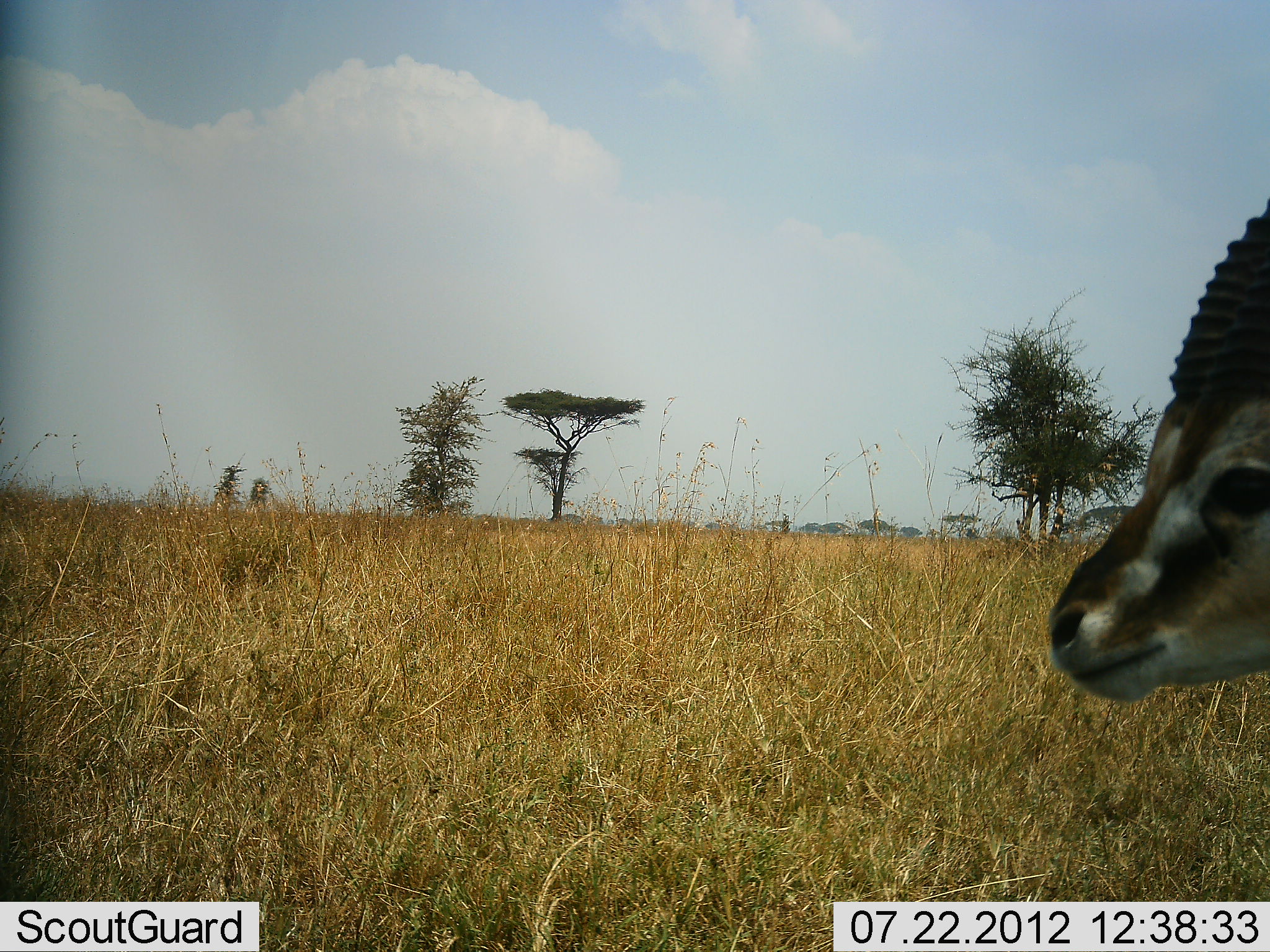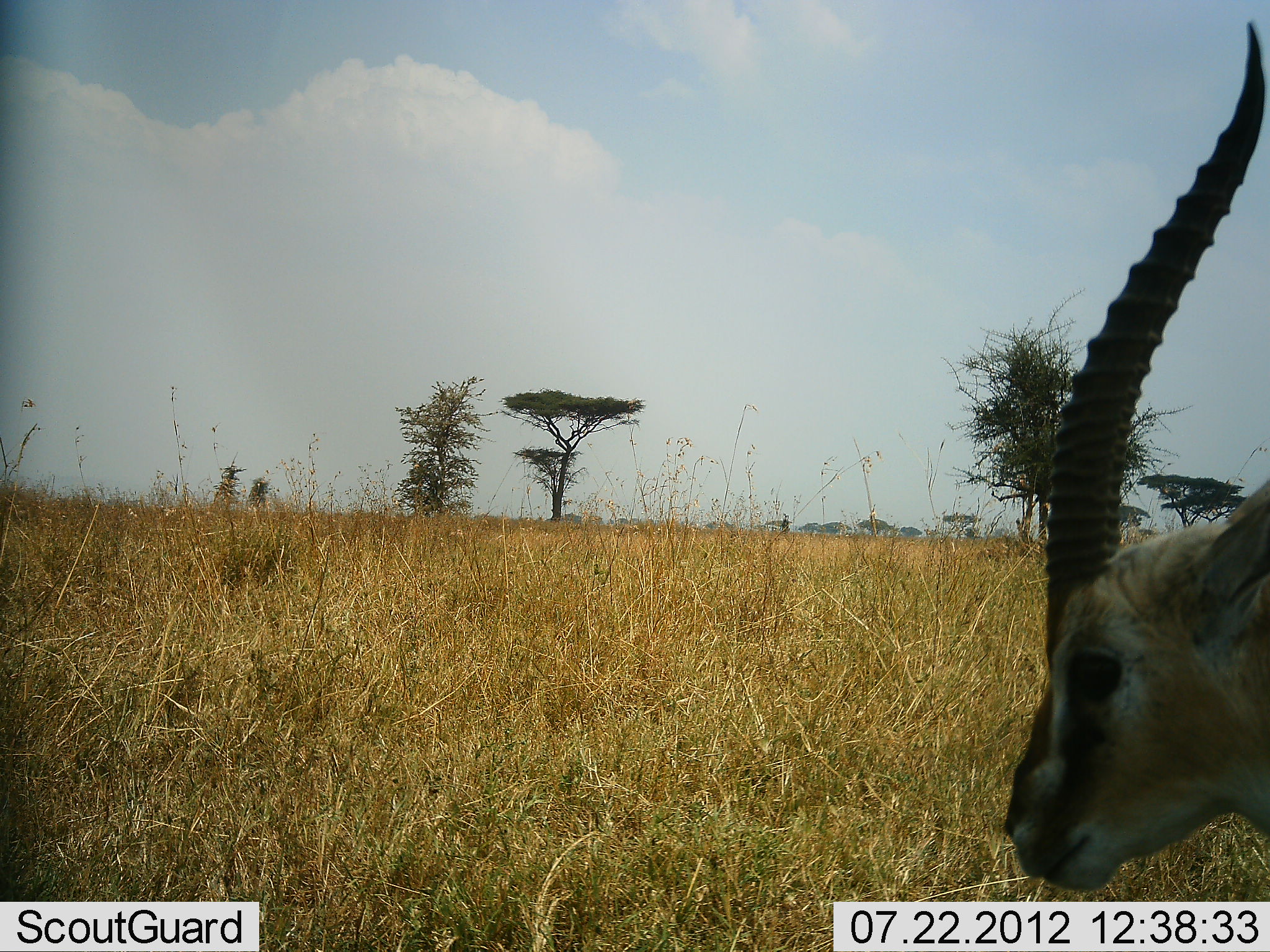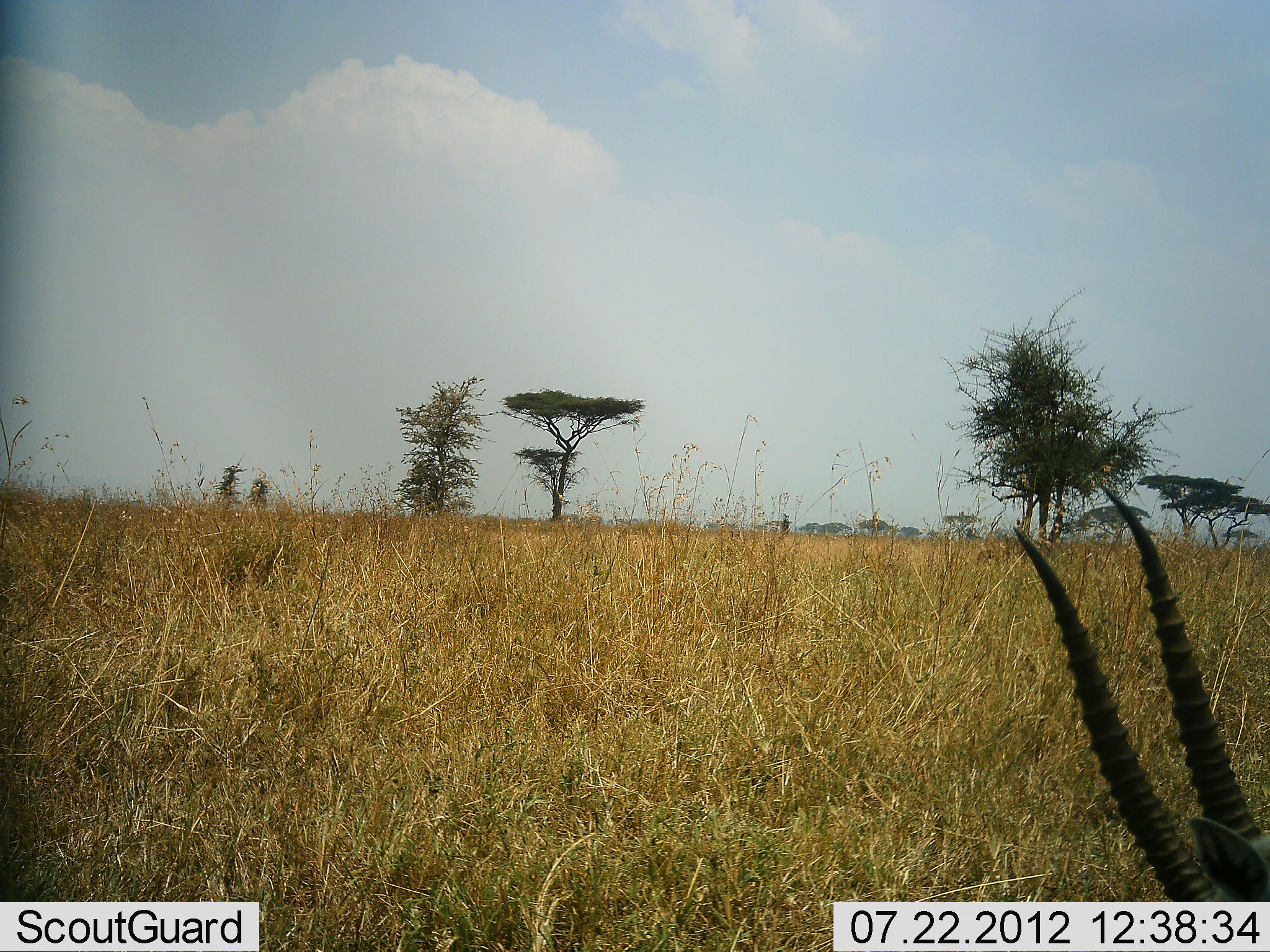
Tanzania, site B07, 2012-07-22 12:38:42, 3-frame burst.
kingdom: Animalia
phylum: Chordata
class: Mammalia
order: Artiodactyla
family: Bovidae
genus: Eudorcas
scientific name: Eudorcas thomsonii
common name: thomson's gazelle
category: gazellethomsons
Gazellethomsons (thomson's gazelle) (Eudorcas thomsonii), count 1. Behavior (volunteer vote fractions): standing 80%, resting 0%, moving 20%, interacting 0%. Young present (vote fraction): 0%. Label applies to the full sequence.